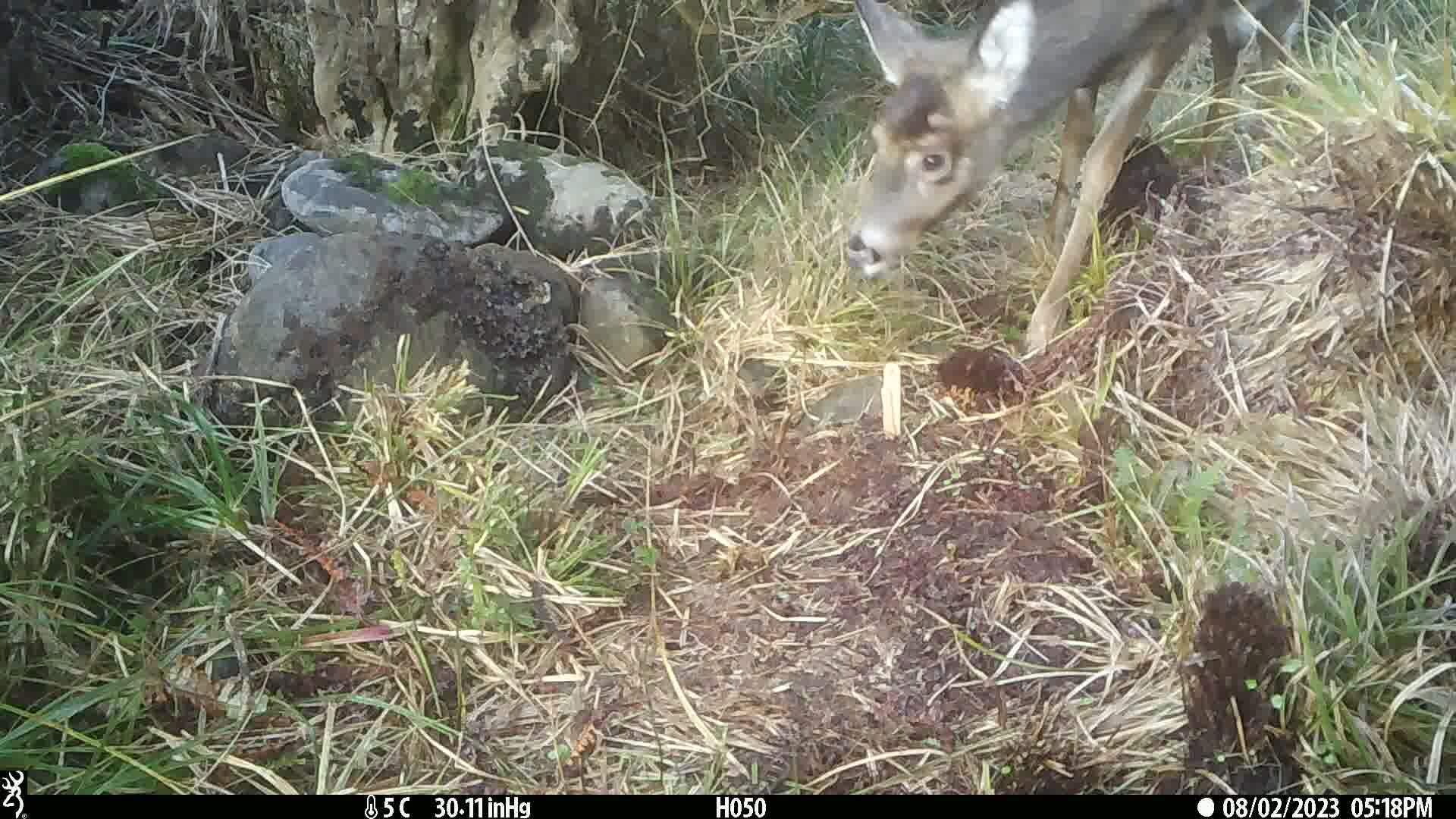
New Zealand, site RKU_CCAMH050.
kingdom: Animalia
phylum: Chordata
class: Mammalia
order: Artiodactyla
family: Cervidae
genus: Odocoileus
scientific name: Odocoileus virginianus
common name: white-tailed deer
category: white tailed deer